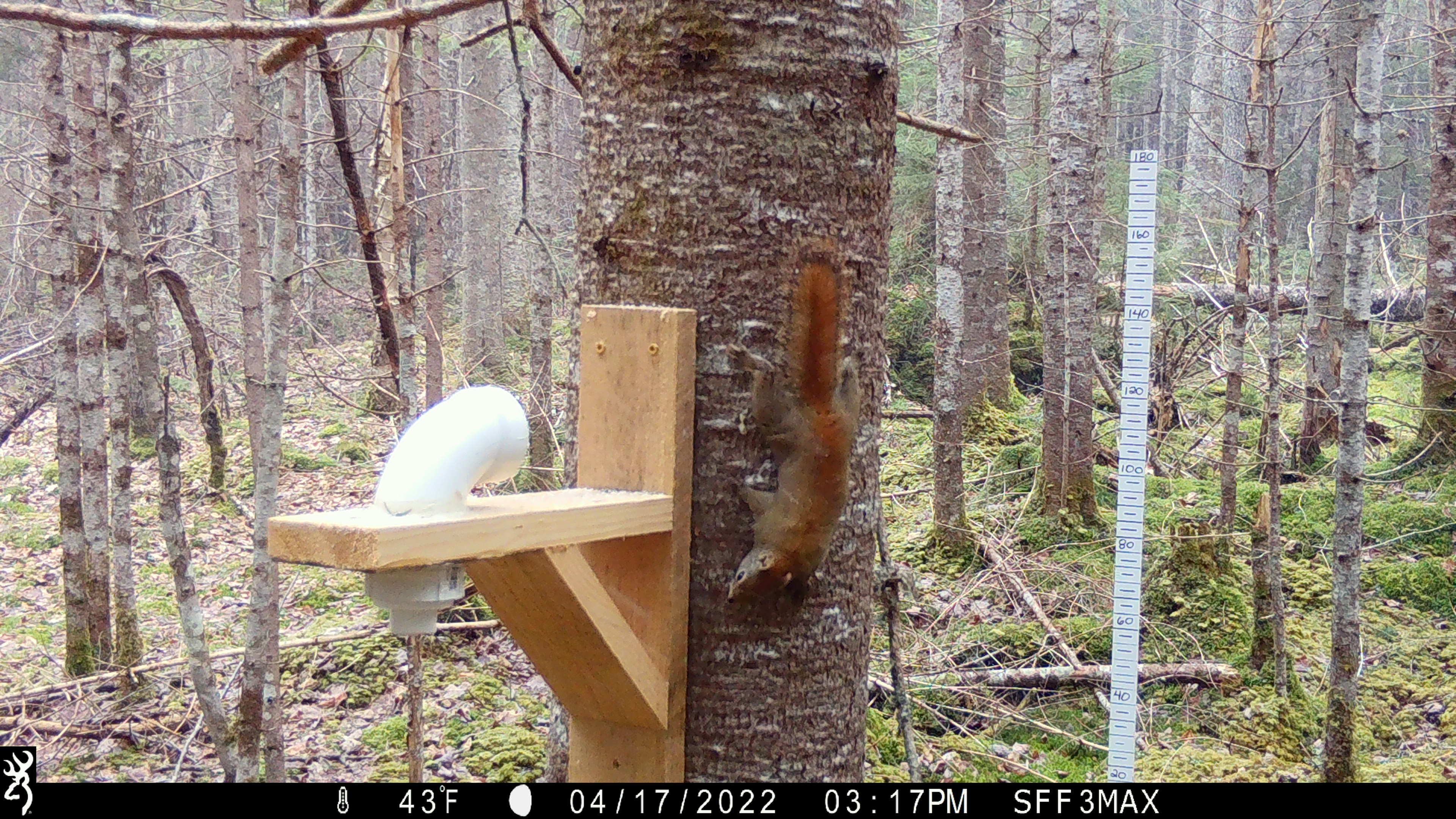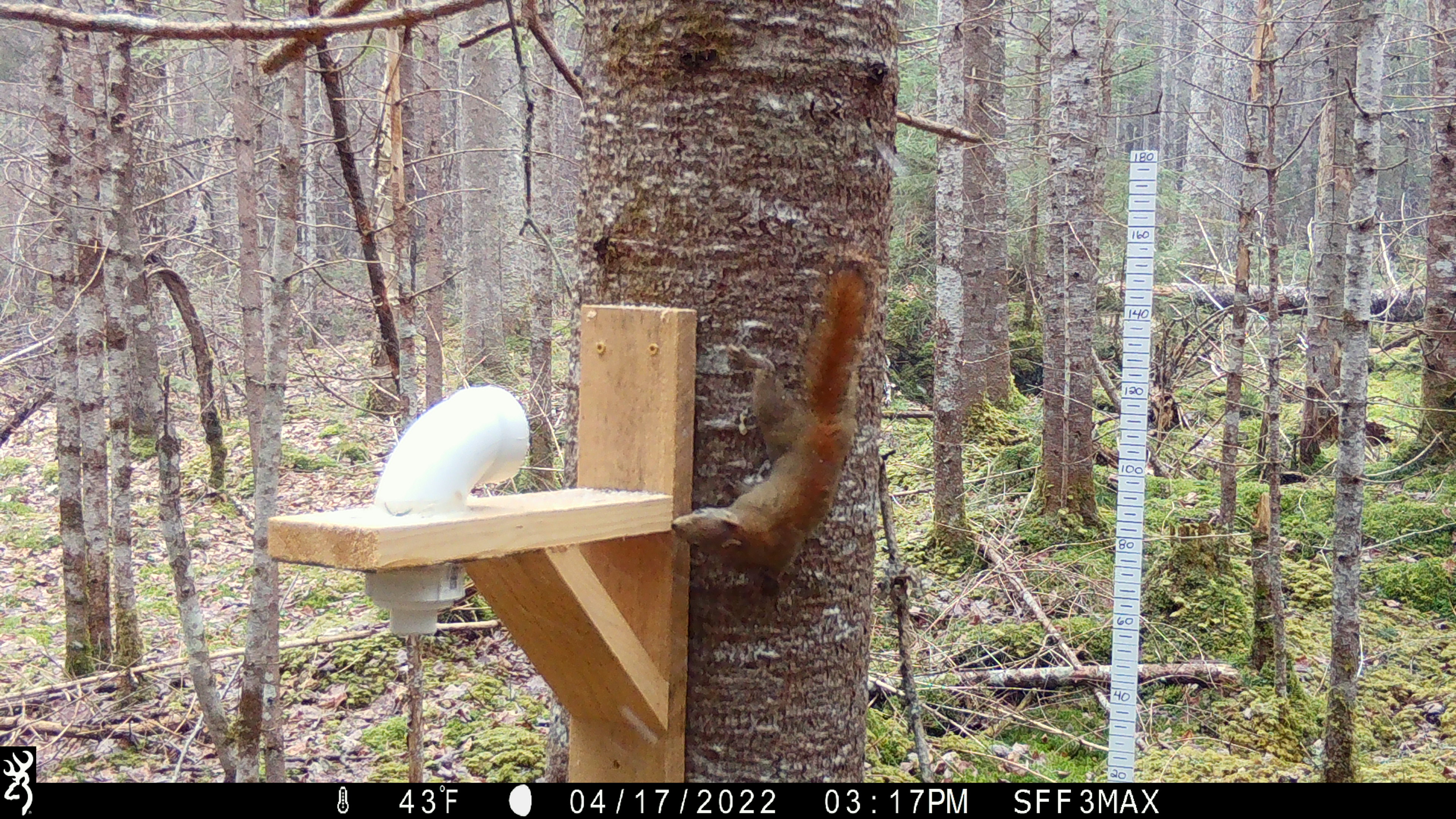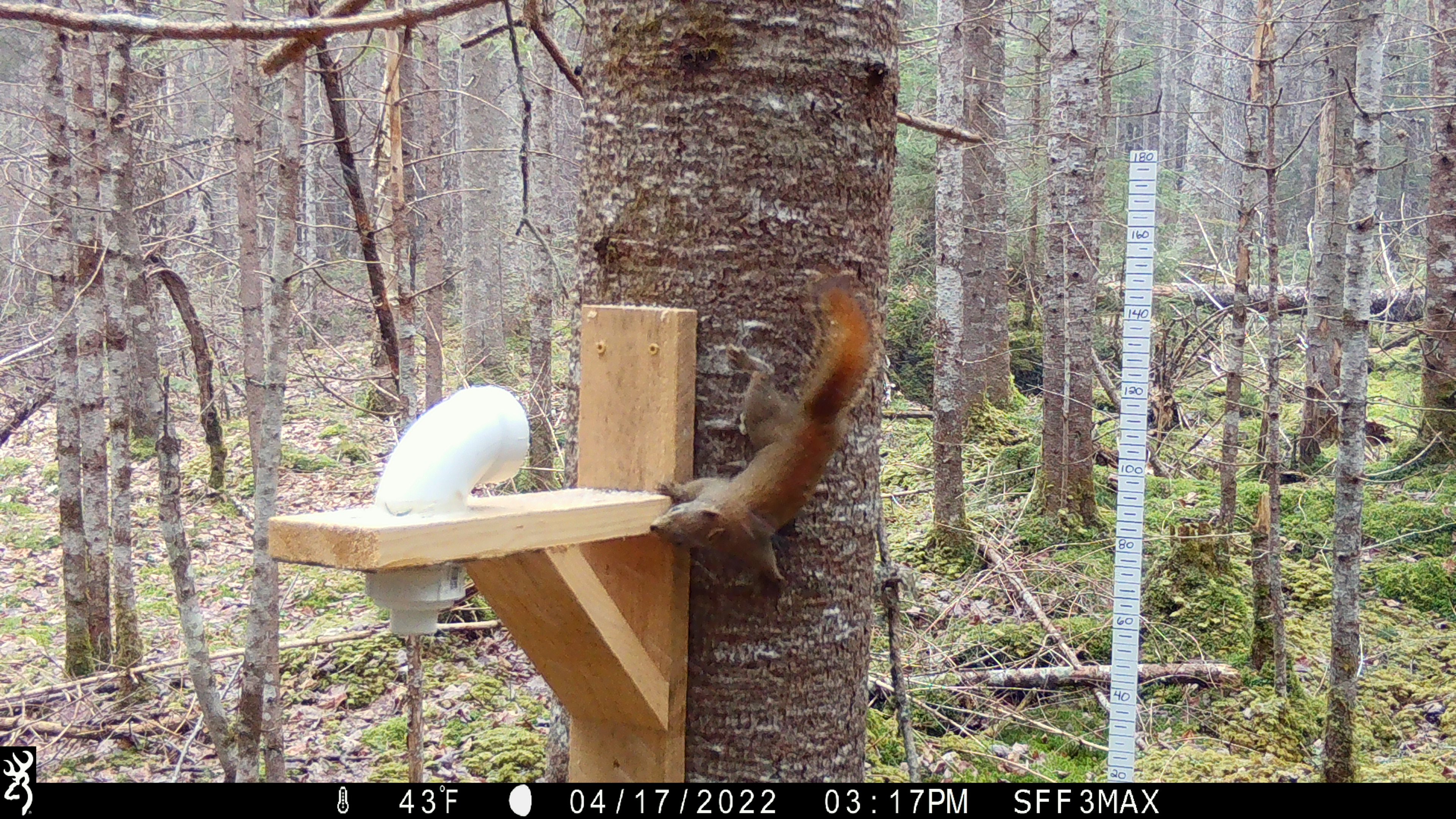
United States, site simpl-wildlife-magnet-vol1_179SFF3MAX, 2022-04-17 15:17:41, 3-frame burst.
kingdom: Animalia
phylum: Chordata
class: Mammalia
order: Rodentia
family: Sciuridae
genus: Tamiasciurus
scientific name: Tamiasciurus hudsonicus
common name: red squirrel